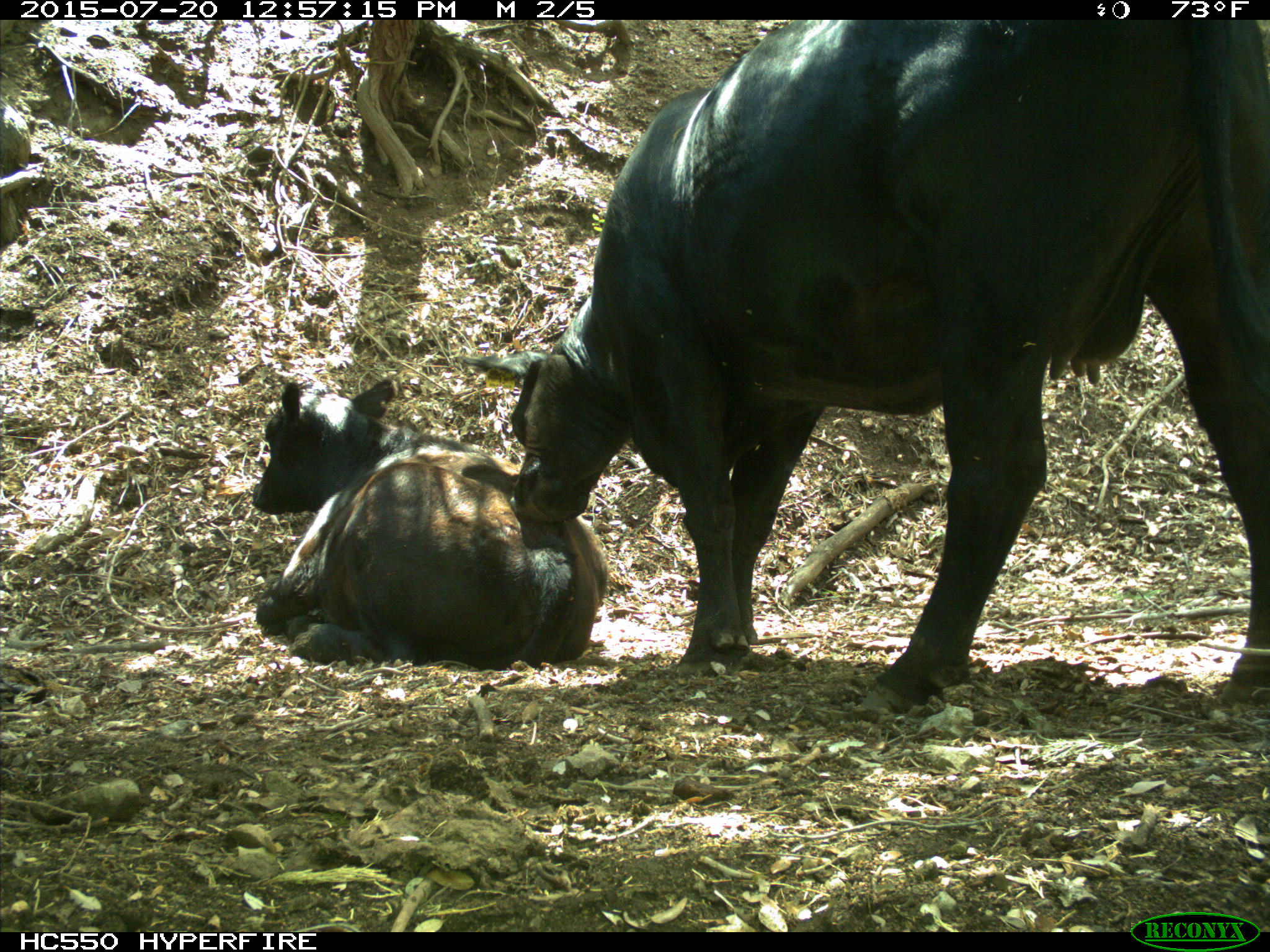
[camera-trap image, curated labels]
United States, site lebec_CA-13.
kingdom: Animalia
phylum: Chordata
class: Mammalia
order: Artiodactyla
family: Bovidae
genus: Bos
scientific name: Bos taurus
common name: domestic cow